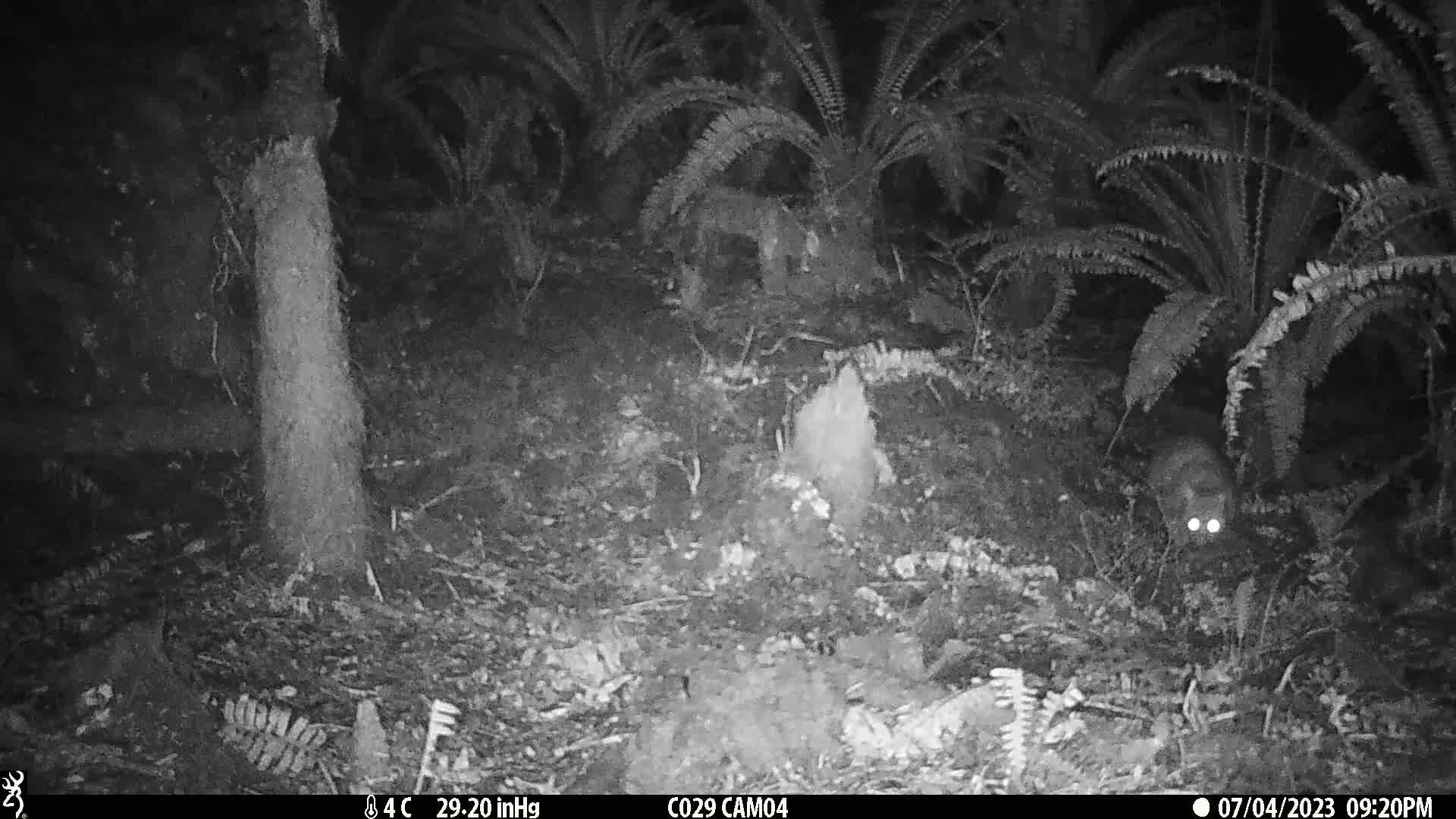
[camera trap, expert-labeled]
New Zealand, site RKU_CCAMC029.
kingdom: Animalia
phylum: Chordata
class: Mammalia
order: Diprotodontia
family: Phalangeridae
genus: Trichosurus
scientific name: Trichosurus vulpecula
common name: common brushtail possum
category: possum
Possum (common brushtail possum) (Trichosurus vulpecula).